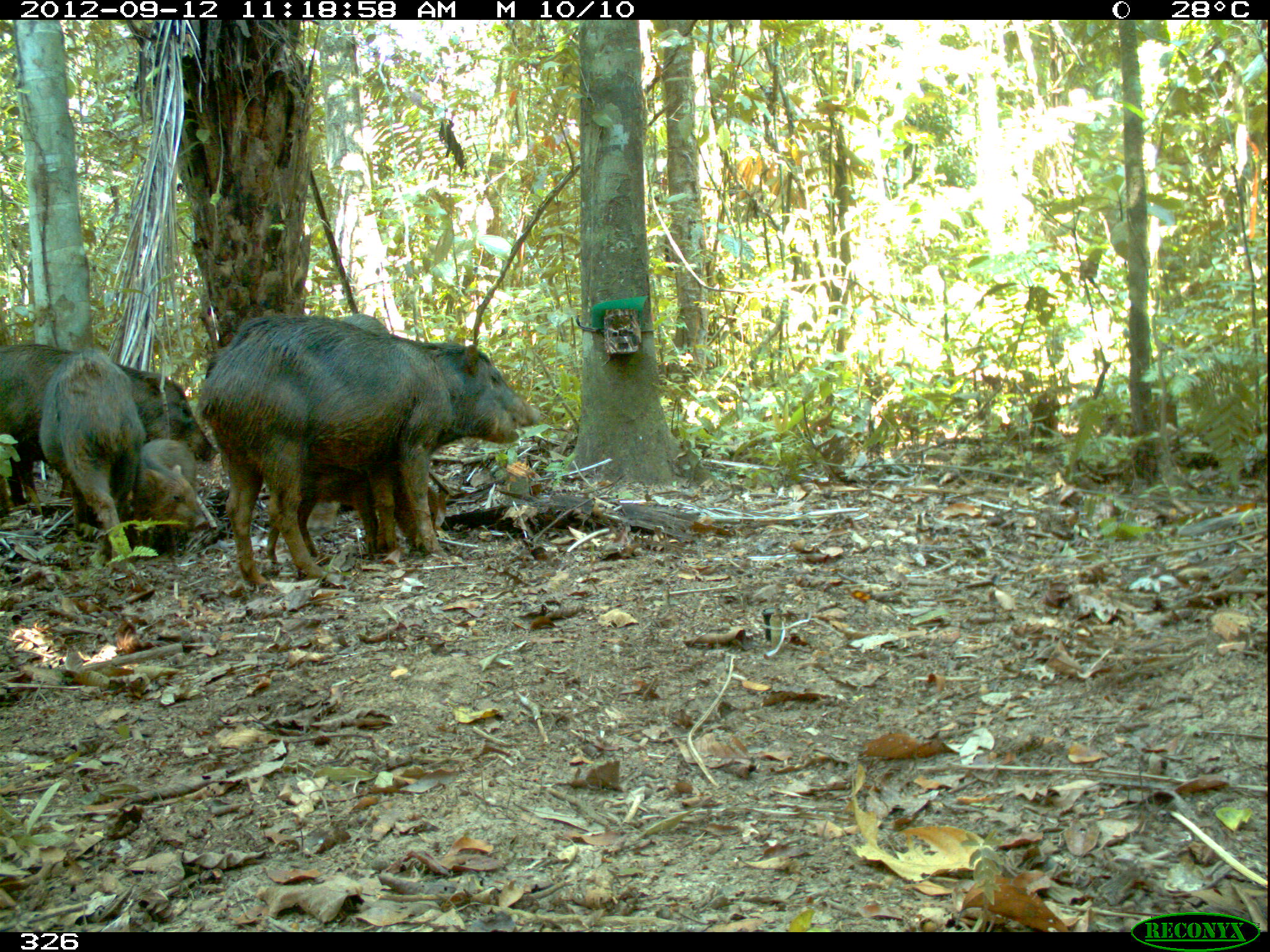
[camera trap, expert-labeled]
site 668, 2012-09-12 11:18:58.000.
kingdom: Animalia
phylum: Chordata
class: Mammalia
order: Artiodactyla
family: Tayassuidae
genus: Tayassu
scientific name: Tayassu pecari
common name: white-lipped peccary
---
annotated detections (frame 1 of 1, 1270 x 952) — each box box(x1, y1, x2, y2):
tayassu pecari: box(194, 313, 541, 589); box(0, 341, 215, 533); box(38, 349, 146, 561); box(266, 461, 447, 574); box(204, 311, 393, 377); box(138, 436, 206, 558)